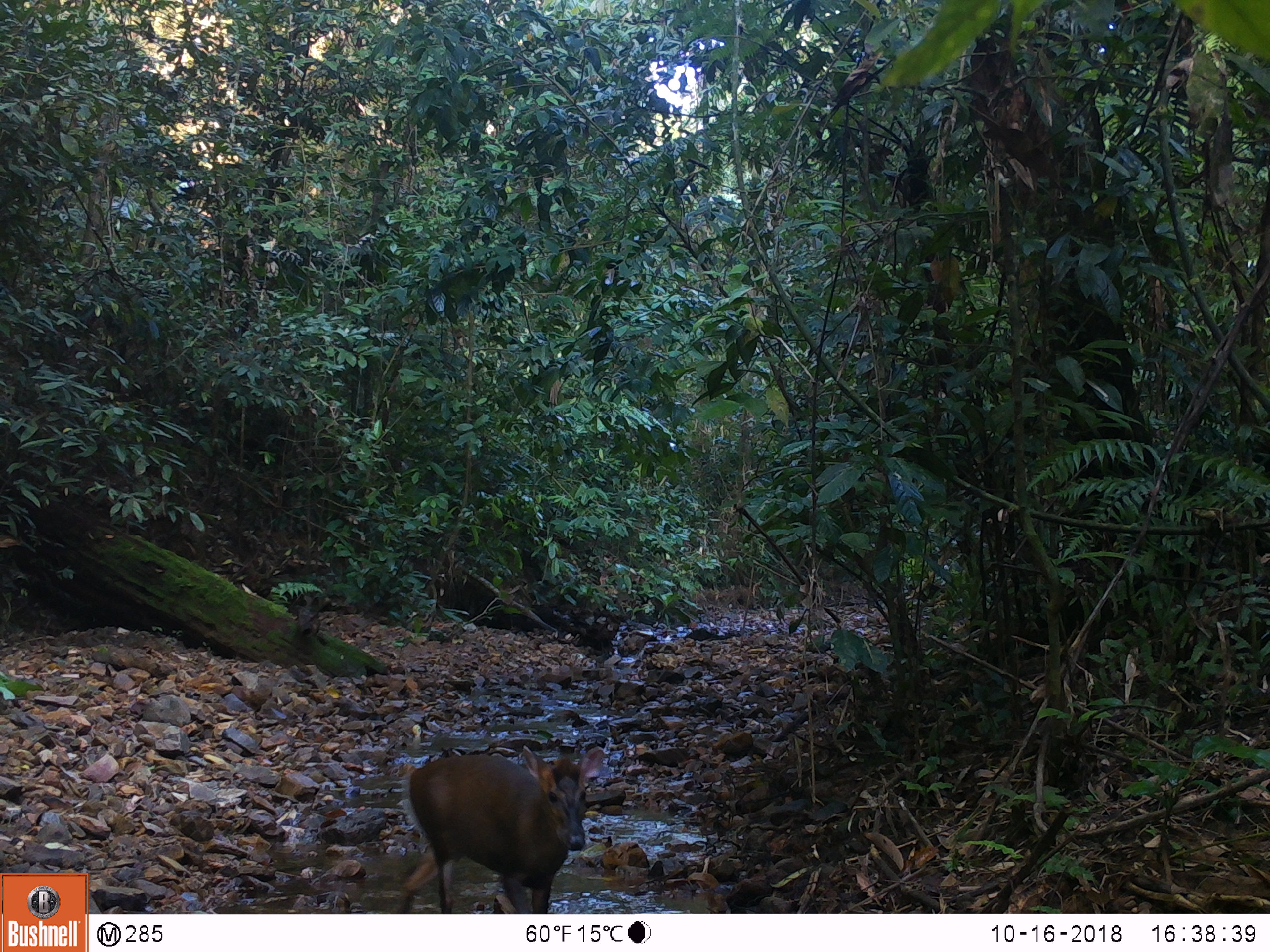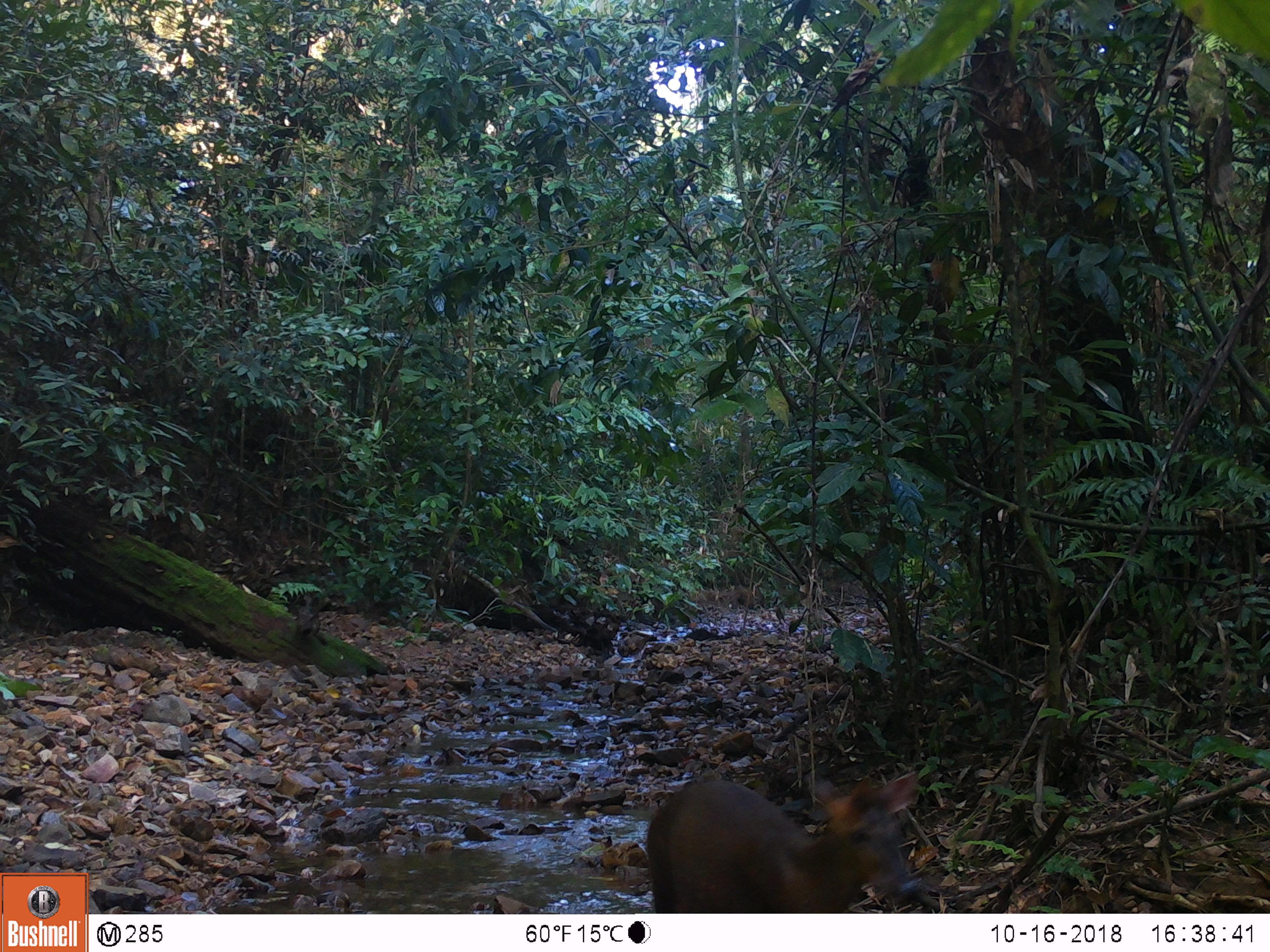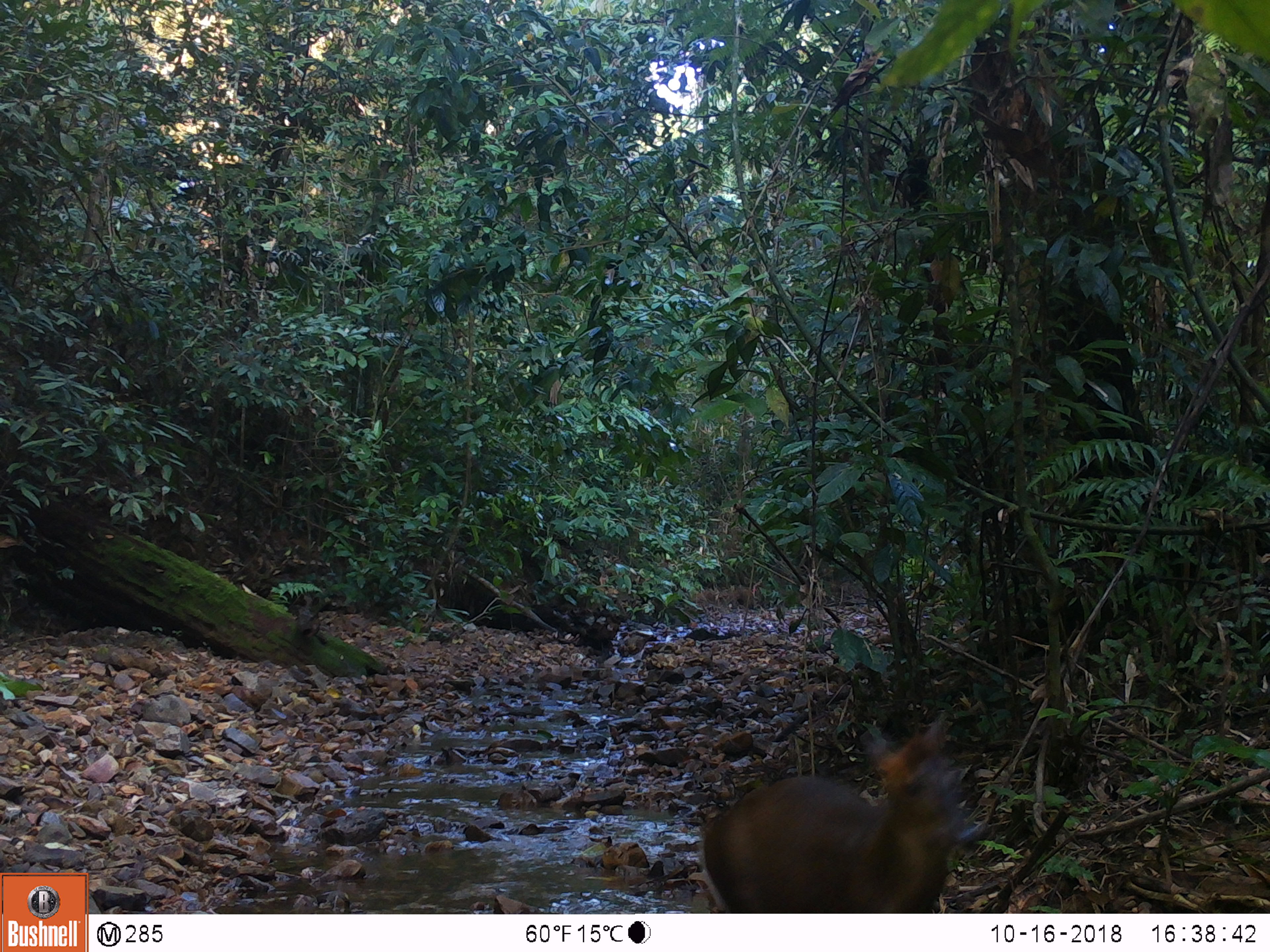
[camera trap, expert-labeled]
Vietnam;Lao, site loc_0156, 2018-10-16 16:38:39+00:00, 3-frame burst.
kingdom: Animalia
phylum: Chordata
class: Mammalia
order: Artiodactyla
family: Cervidae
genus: Muntiacus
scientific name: Muntiacus rooseveltorum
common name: roosevelt's muntjac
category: roosevelts muntjac group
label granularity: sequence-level